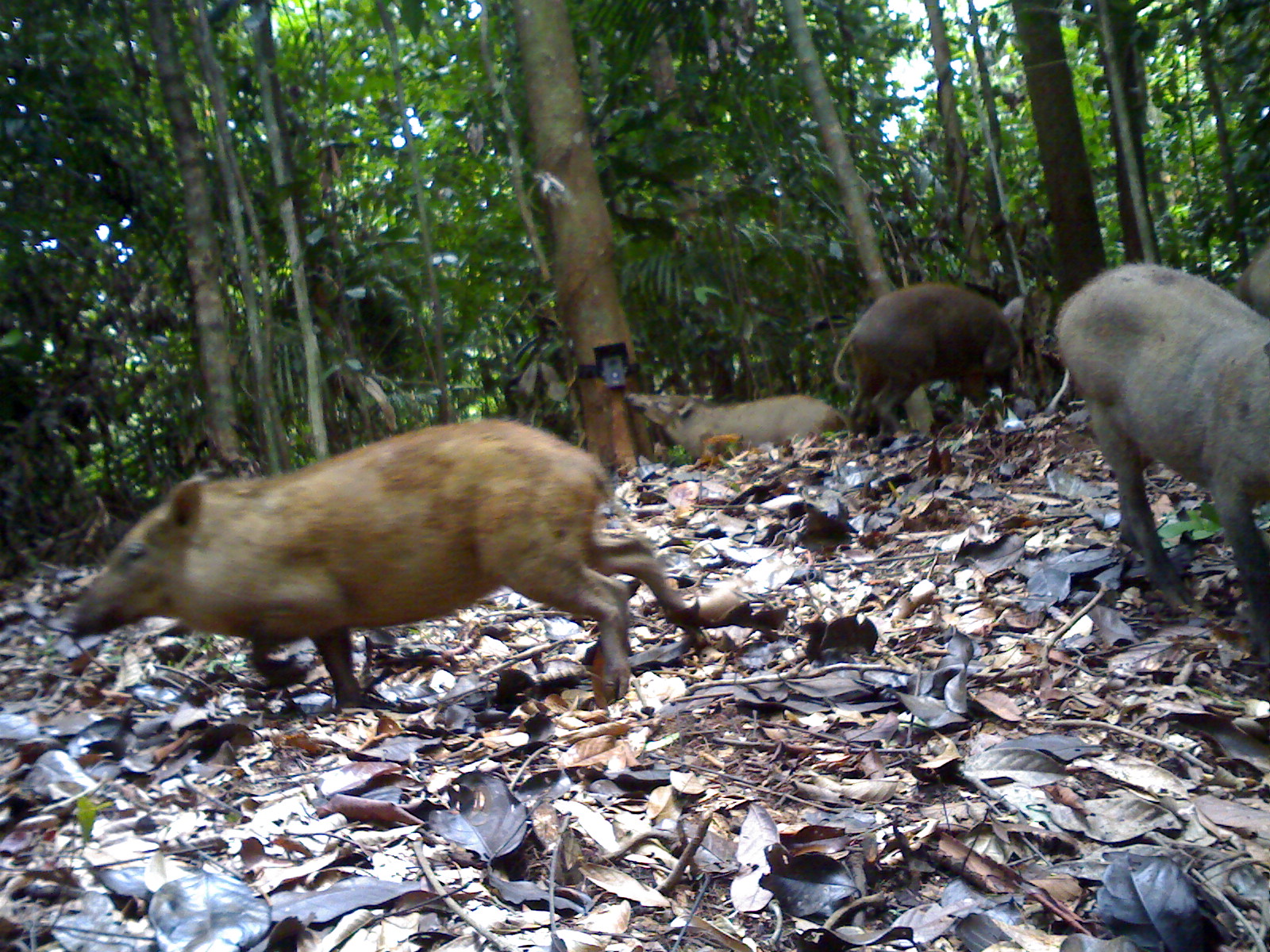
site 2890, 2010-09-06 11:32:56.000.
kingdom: Animalia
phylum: Chordata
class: Mammalia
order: Artiodactyla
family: Suidae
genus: Sus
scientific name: Sus scrofa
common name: wild boar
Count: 5.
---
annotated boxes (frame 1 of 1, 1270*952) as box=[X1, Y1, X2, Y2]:
sus scrofa: box=[57, 414, 709, 704]; box=[1039, 261, 1268, 664]; box=[831, 280, 1021, 438]; box=[960, 279, 1061, 443]; box=[623, 390, 848, 459]; box=[1237, 237, 1268, 314]